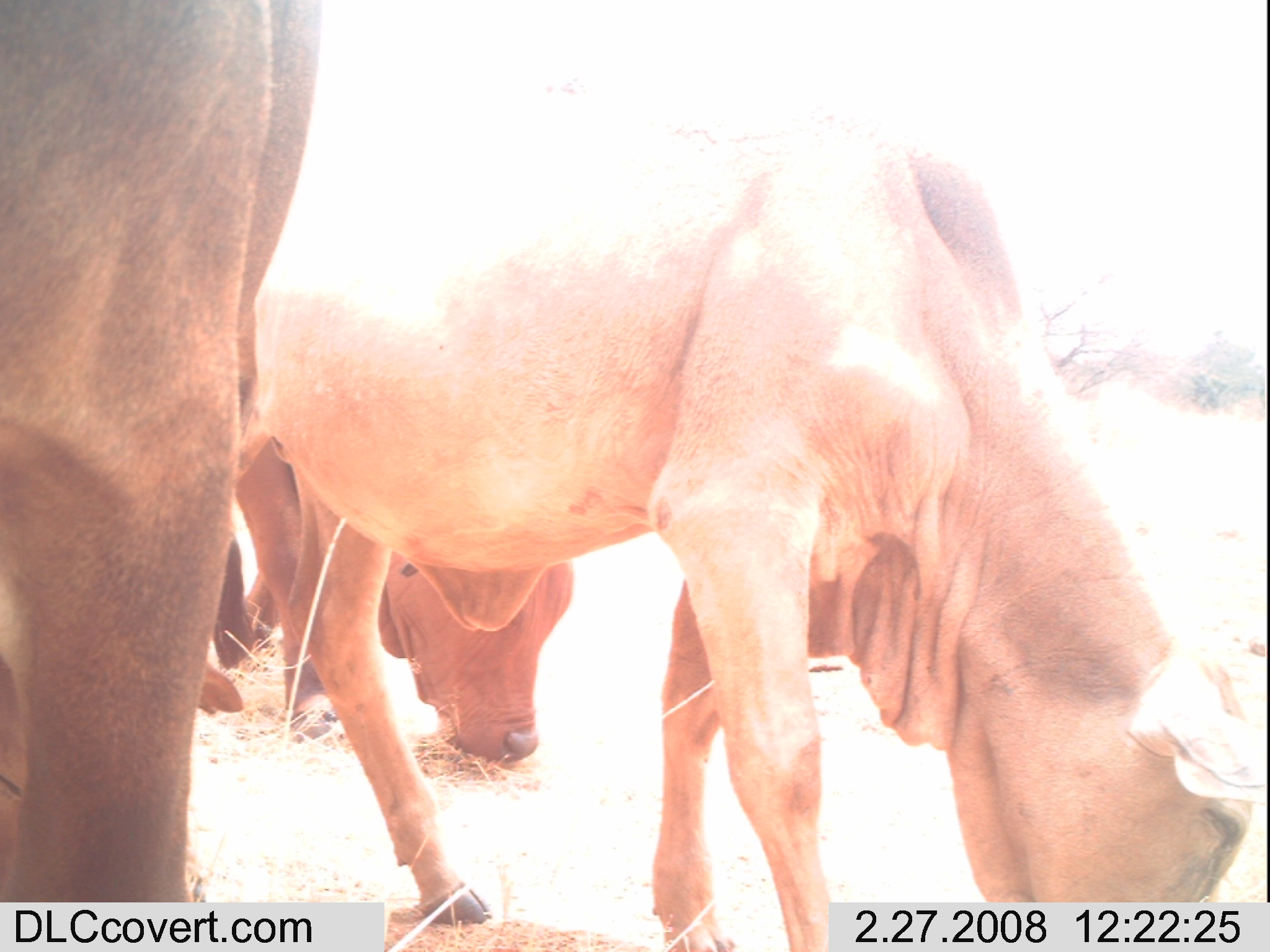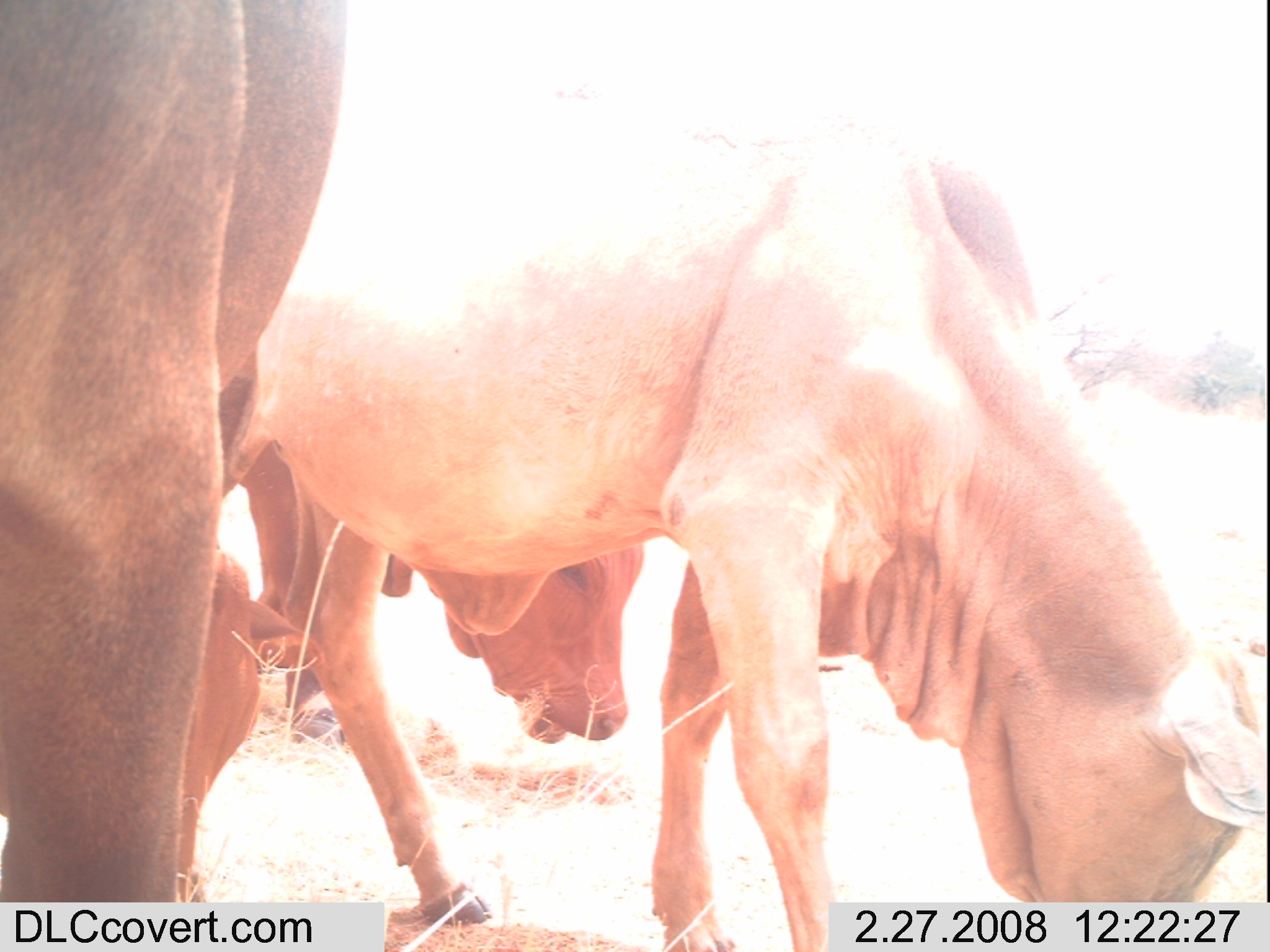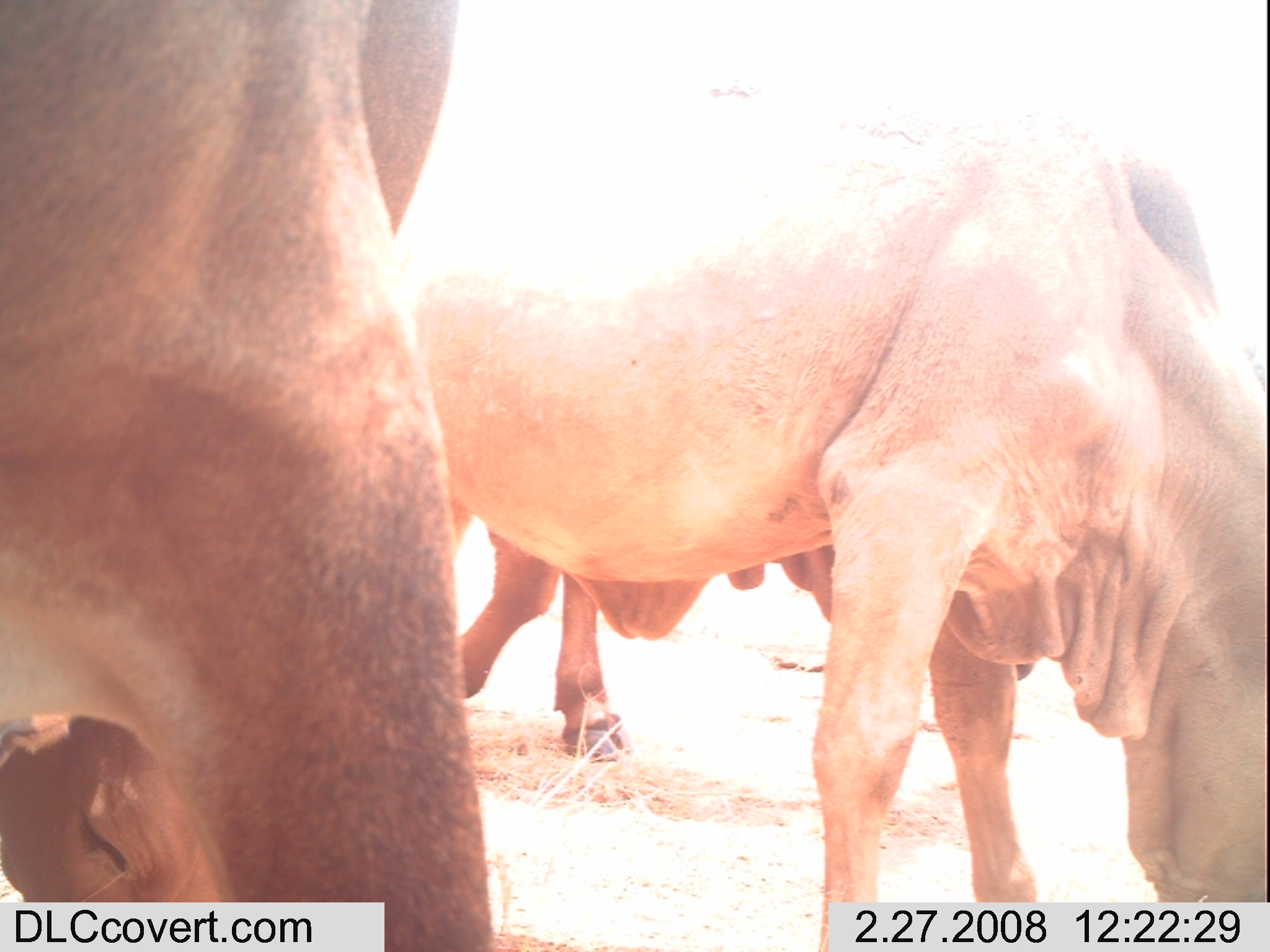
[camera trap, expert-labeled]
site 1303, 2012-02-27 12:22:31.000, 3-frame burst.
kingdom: Animalia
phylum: Chordata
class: Mammalia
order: Artiodactyla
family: Bovidae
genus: Bos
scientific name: Bos taurus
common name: domestic cattle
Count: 3.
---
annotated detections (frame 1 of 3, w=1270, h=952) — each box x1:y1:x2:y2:
bos taurus: 228:0:1266:952; 0:0:326:952; 197:433:574:764